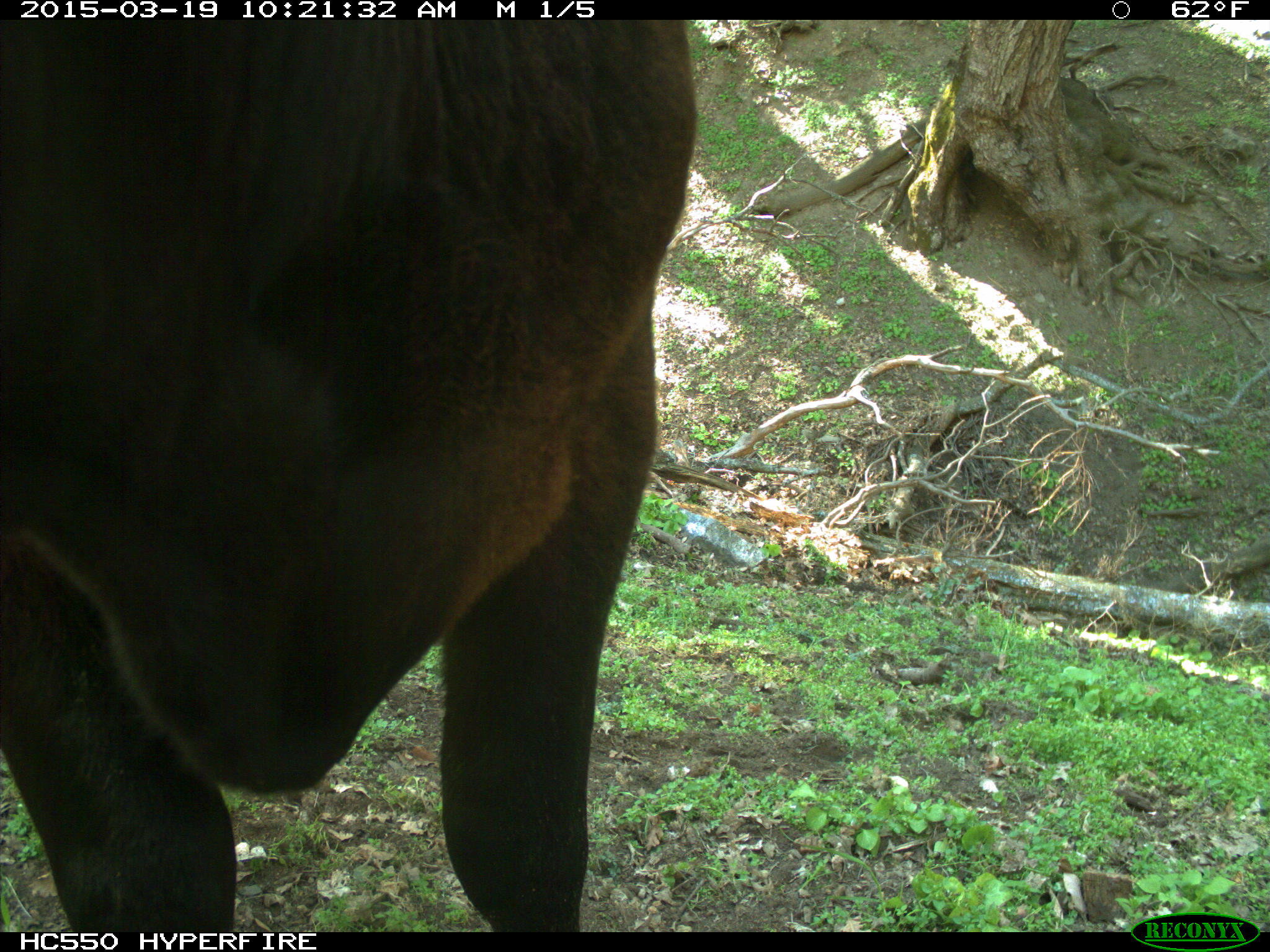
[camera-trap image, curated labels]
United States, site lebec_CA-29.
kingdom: Animalia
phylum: Chordata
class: Mammalia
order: Artiodactyla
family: Bovidae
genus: Bos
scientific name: Bos taurus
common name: domestic cow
Bos taurus (domestic cow).